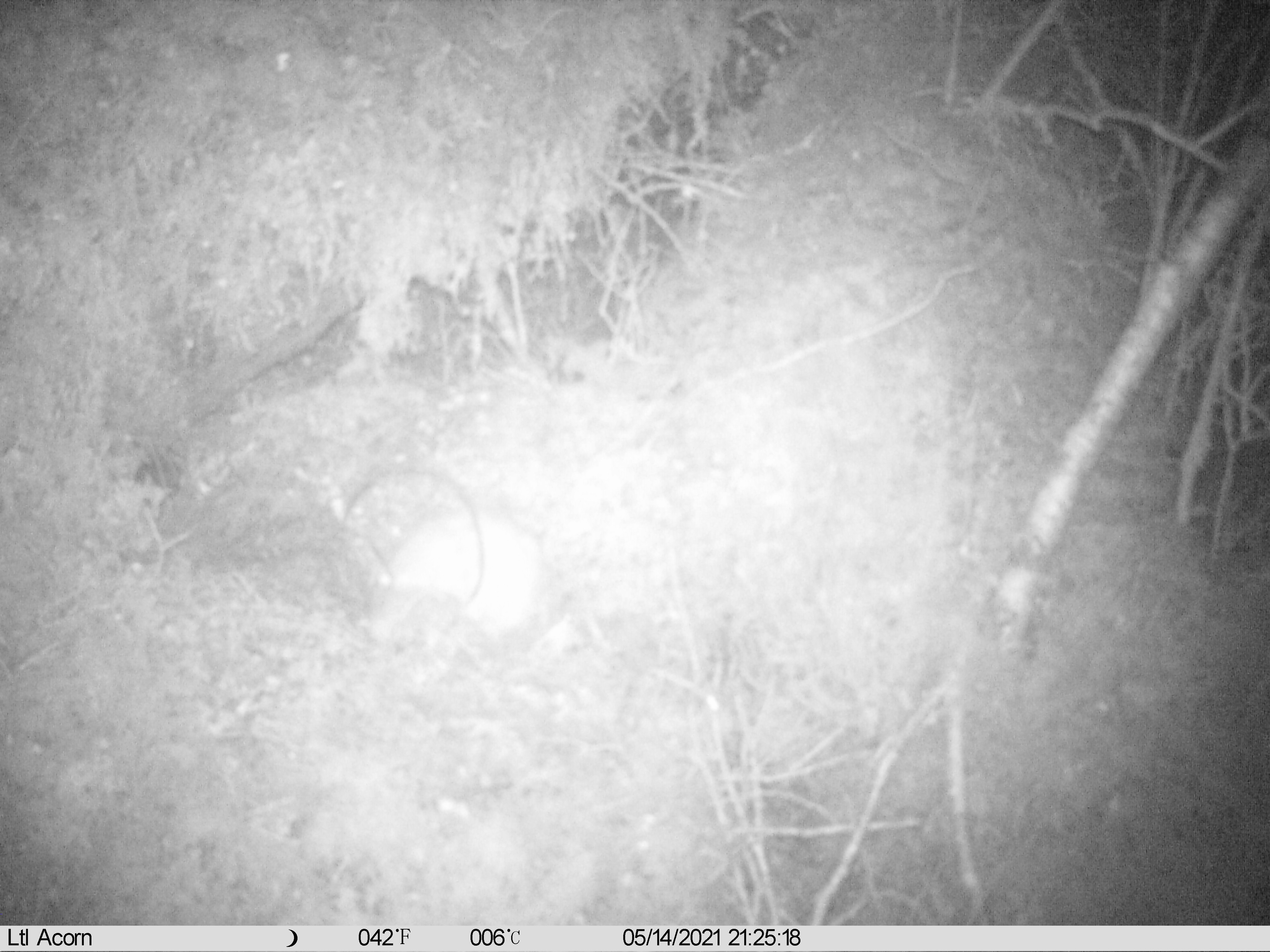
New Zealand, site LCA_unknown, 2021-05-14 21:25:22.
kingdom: Animalia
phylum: Chordata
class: Mammalia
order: Carnivora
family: Mustelidae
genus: Mustela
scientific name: Mustela erminea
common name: stoat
Stoat (Mustela erminea).